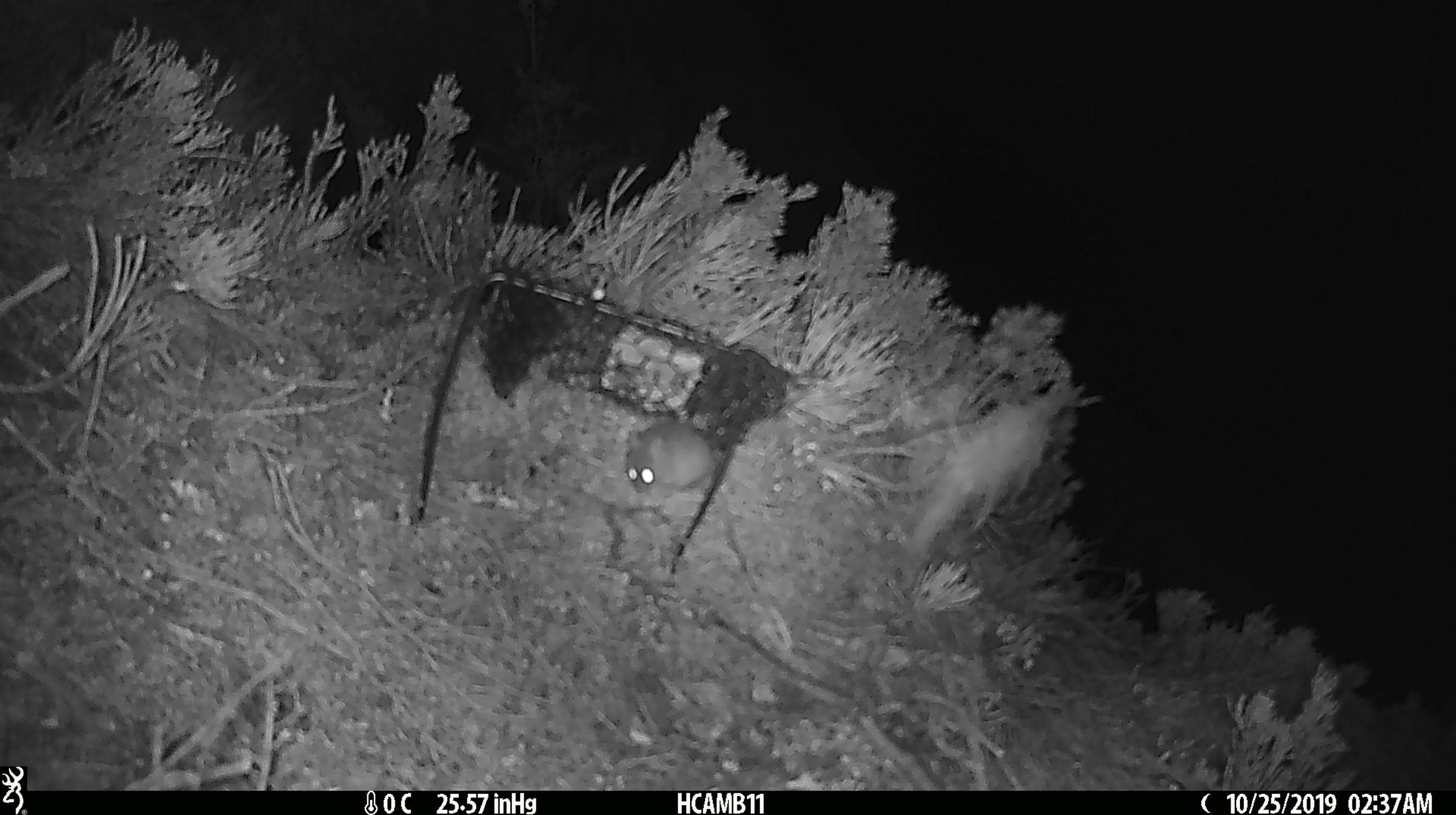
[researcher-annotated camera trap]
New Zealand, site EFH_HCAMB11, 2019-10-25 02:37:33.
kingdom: Animalia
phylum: Chordata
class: Mammalia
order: Rodentia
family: Muridae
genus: Mus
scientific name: Mus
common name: mouse